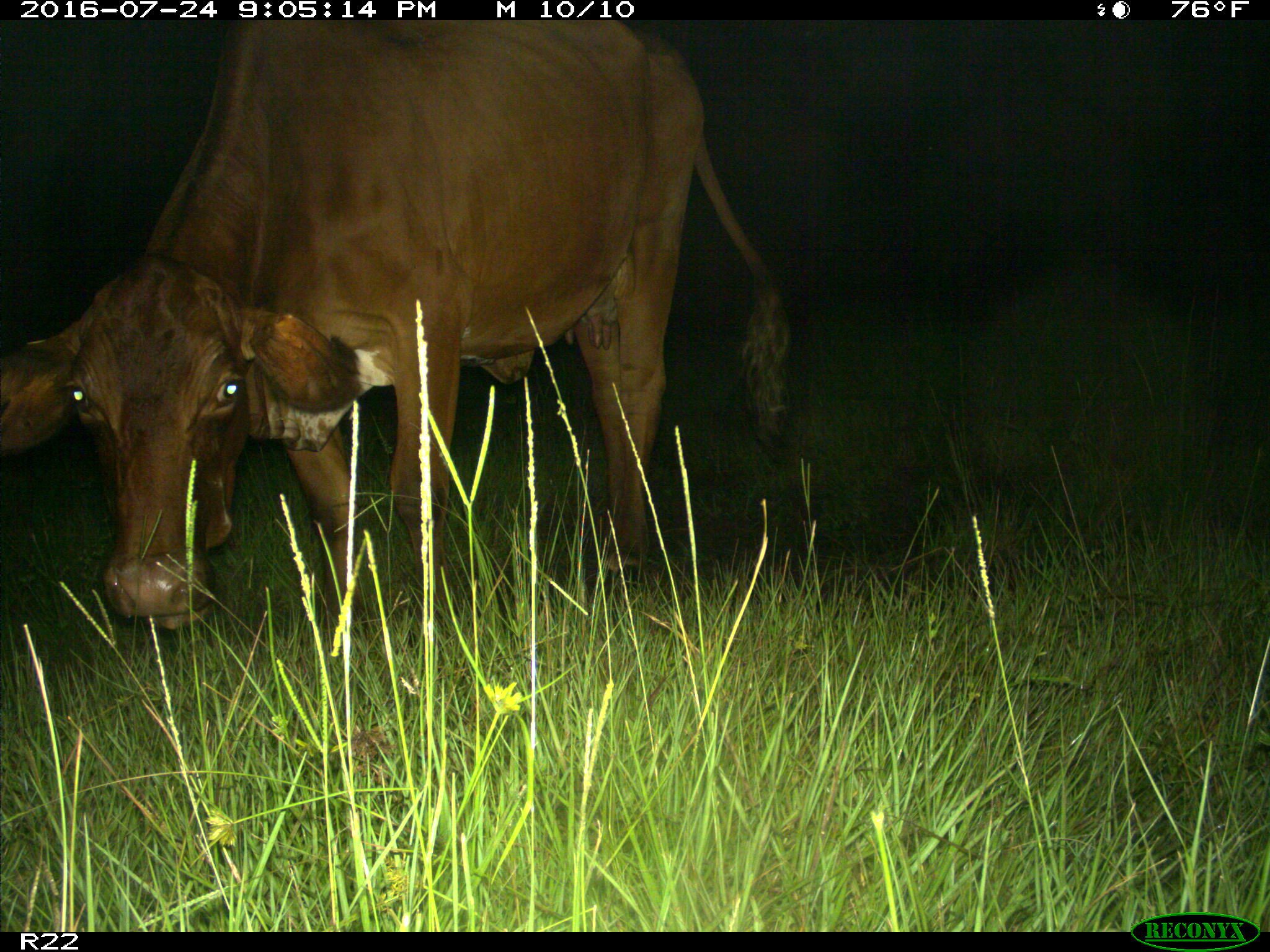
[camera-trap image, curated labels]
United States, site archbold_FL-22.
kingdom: Animalia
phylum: Chordata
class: Mammalia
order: Artiodactyla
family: Bovidae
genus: Bos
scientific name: Bos taurus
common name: domestic cow